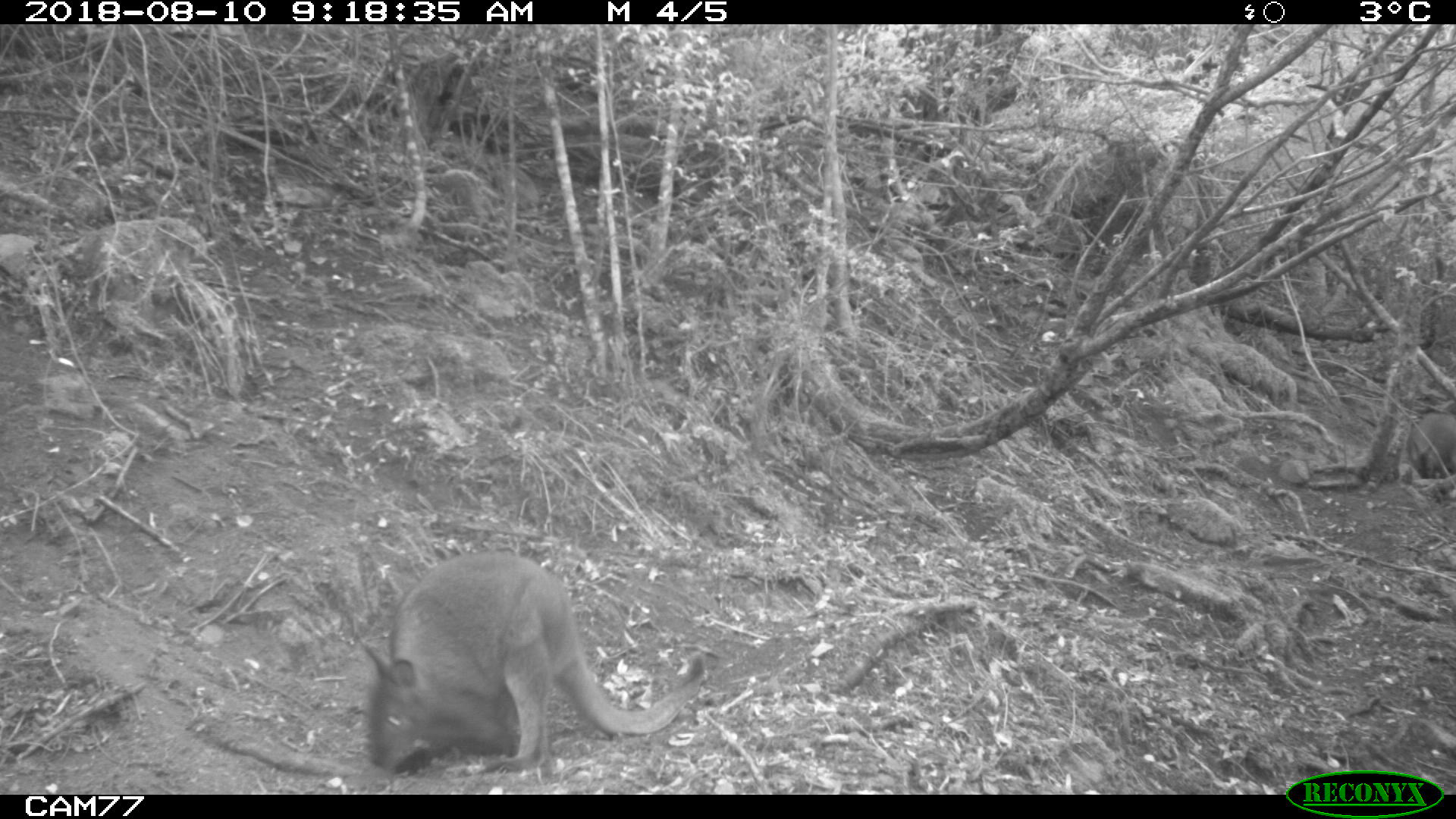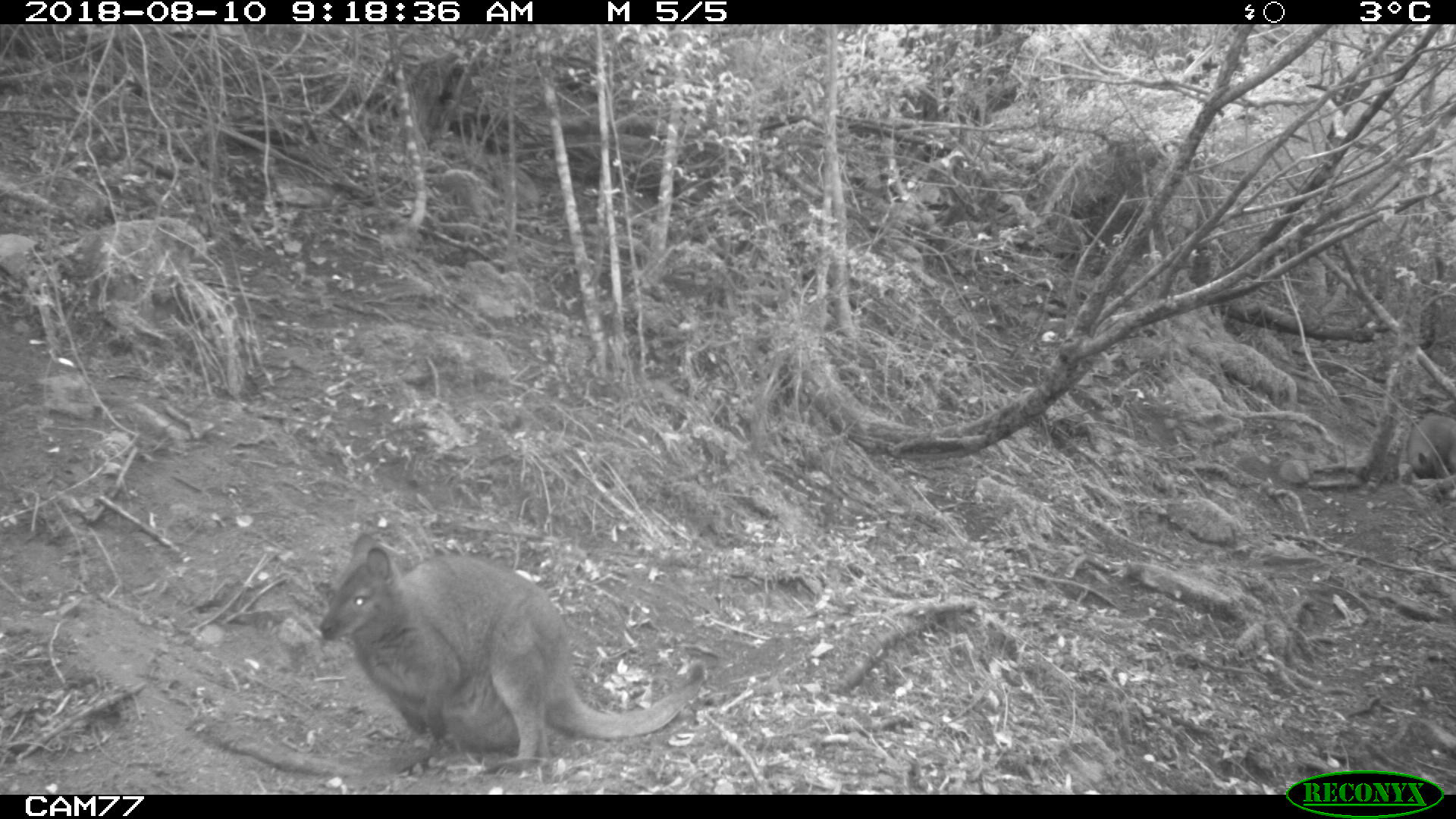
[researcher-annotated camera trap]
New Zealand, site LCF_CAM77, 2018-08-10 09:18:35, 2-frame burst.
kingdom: Animalia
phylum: Chordata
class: Mammalia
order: Diprotodontia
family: Macropodidae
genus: Notamacropus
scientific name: Notamacropus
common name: wallaby